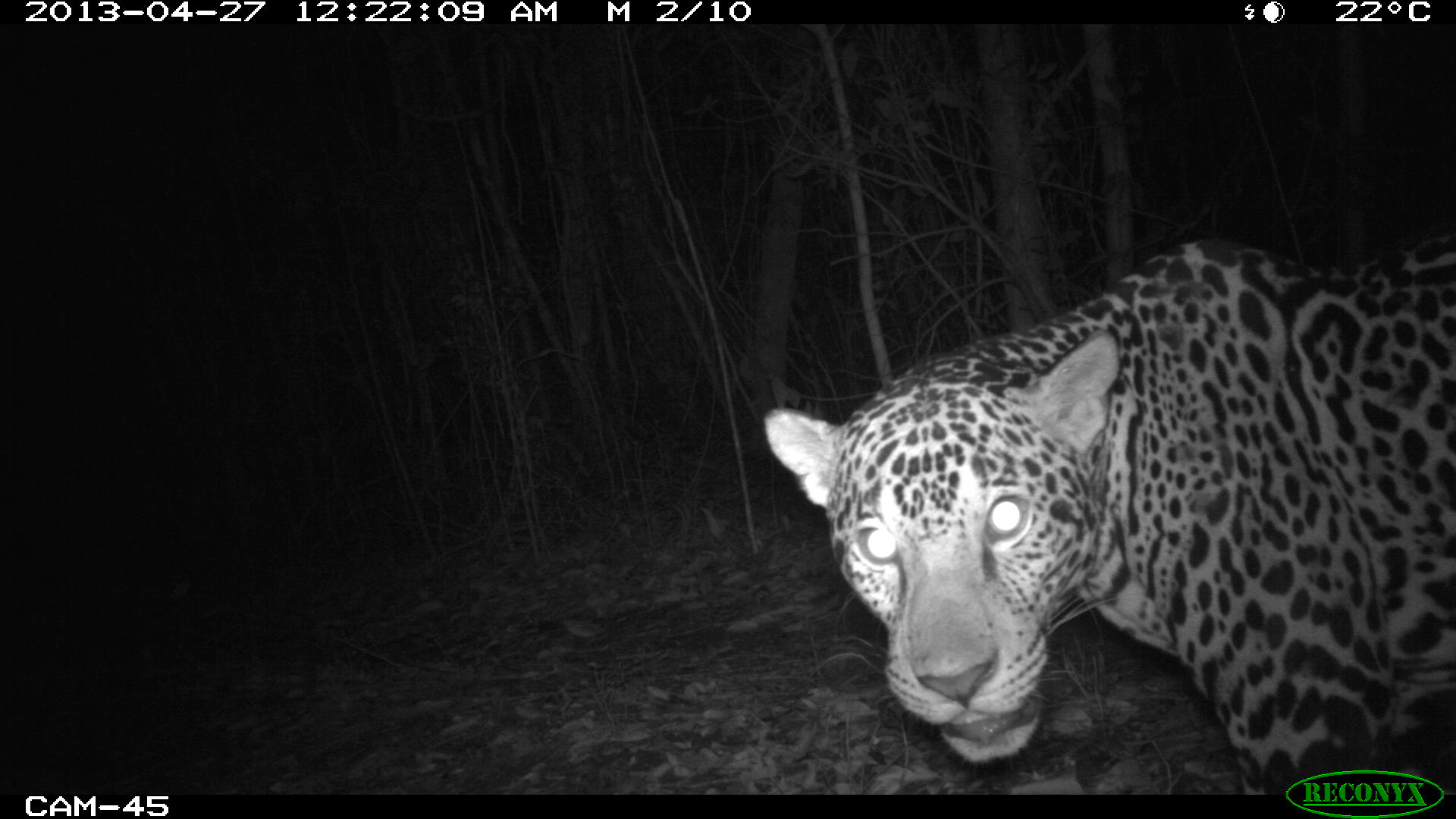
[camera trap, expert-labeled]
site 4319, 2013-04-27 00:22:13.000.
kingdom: Animalia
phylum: Chordata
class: Mammalia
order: Carnivora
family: Felidae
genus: Panthera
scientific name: Panthera onca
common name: jaguar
Panthera onca (jaguar), count 1, sex male.